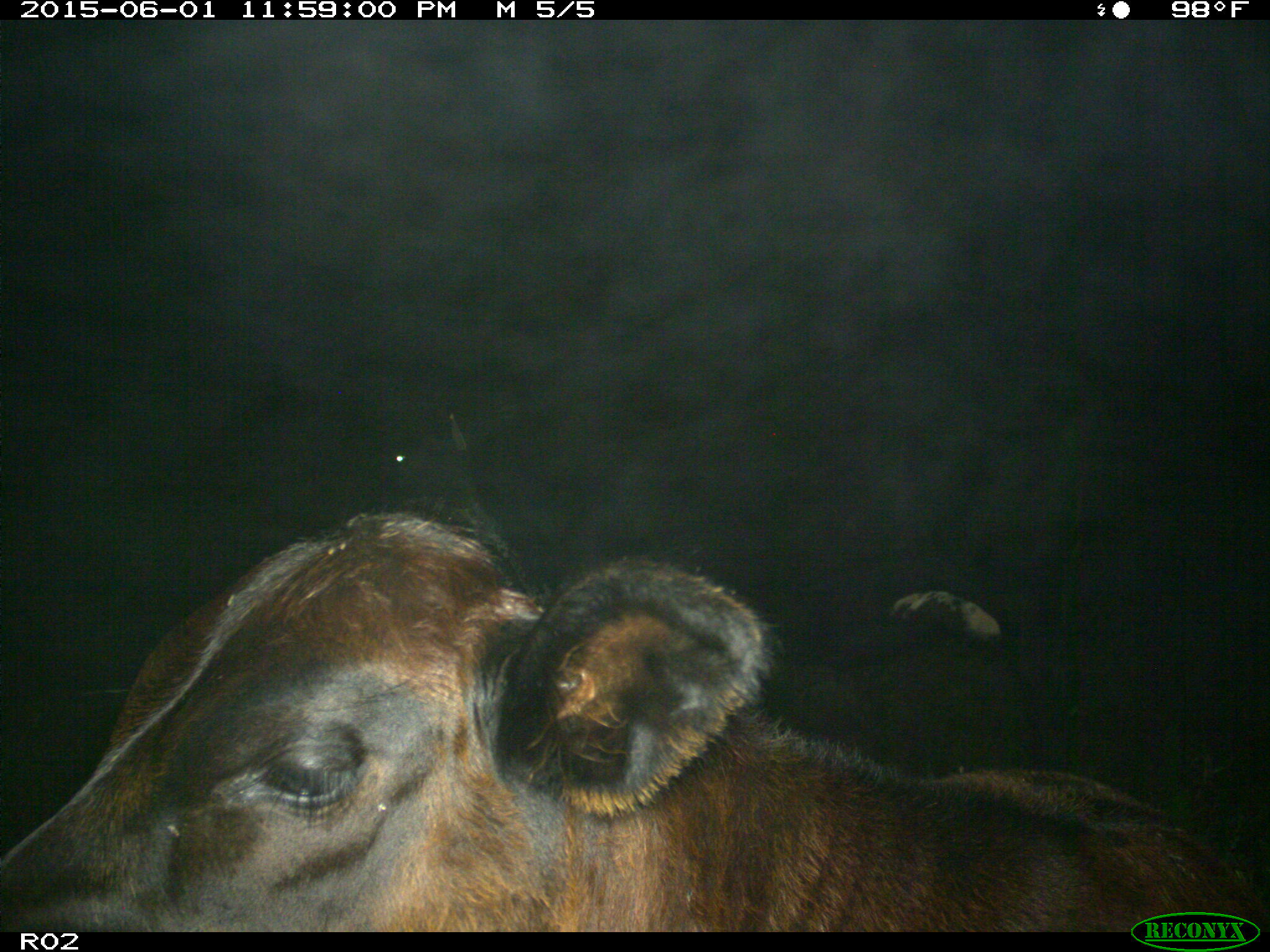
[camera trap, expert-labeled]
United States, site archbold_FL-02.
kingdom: Animalia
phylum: Chordata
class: Mammalia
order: Artiodactyla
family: Bovidae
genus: Bos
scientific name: Bos taurus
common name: domestic cow